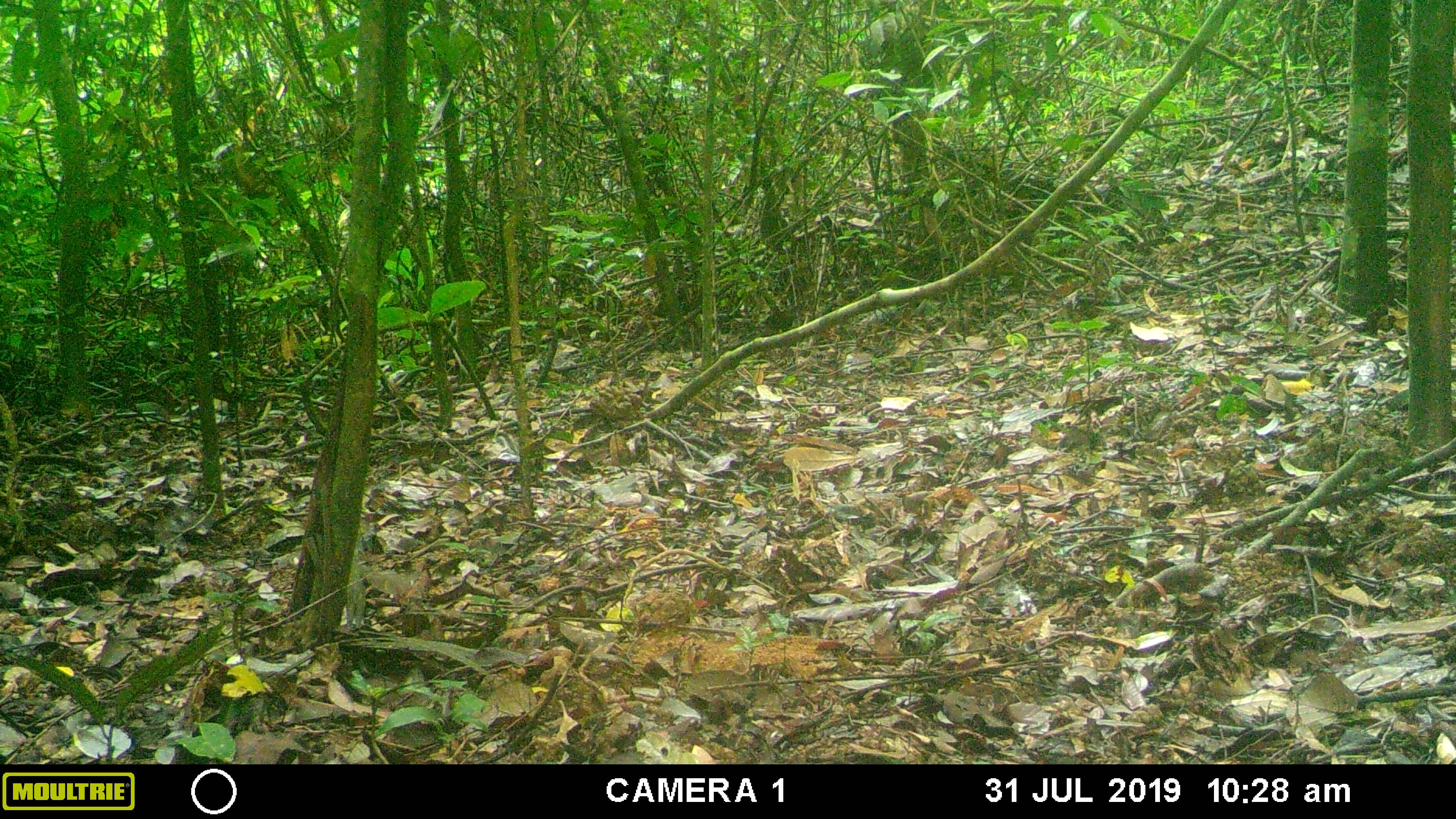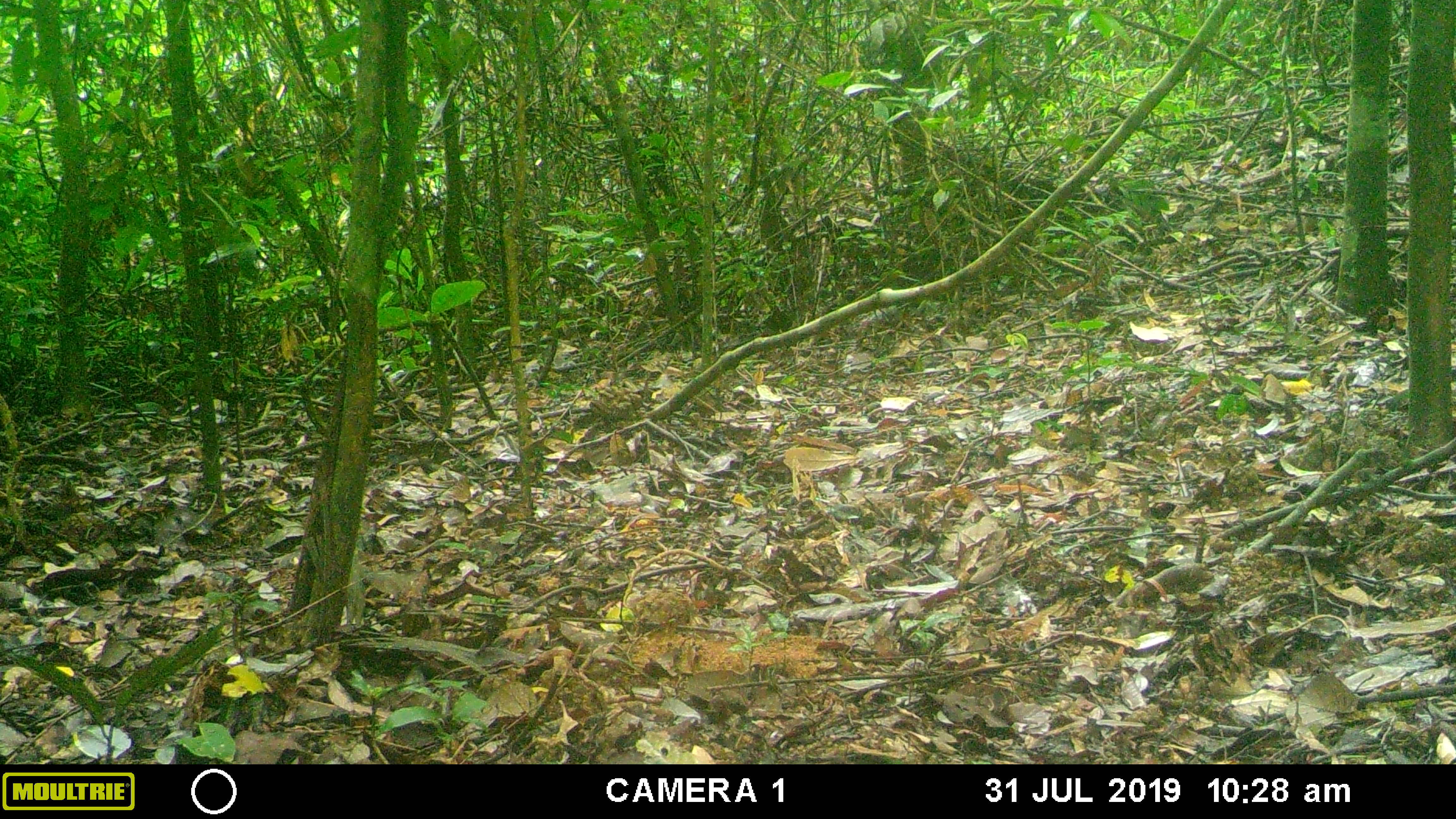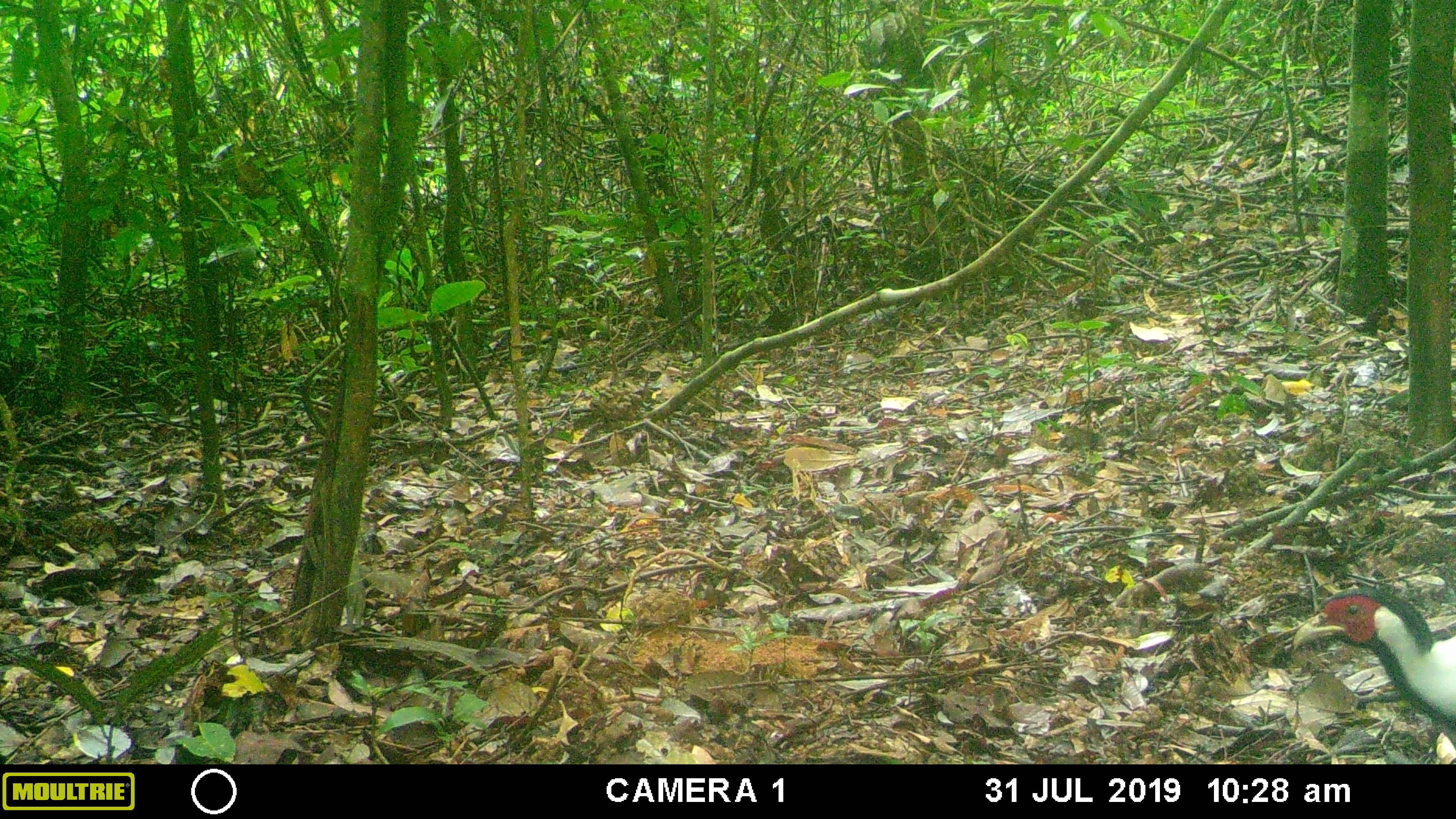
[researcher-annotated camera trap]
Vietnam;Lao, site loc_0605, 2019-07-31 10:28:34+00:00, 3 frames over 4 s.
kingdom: Animalia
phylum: Chordata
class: Aves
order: Galliformes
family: Phasianidae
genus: Lophura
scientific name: Lophura nycthemera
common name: silver pheasant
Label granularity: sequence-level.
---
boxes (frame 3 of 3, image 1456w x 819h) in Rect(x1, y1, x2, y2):
silver pheasant: Rect(1291, 584, 1456, 751)